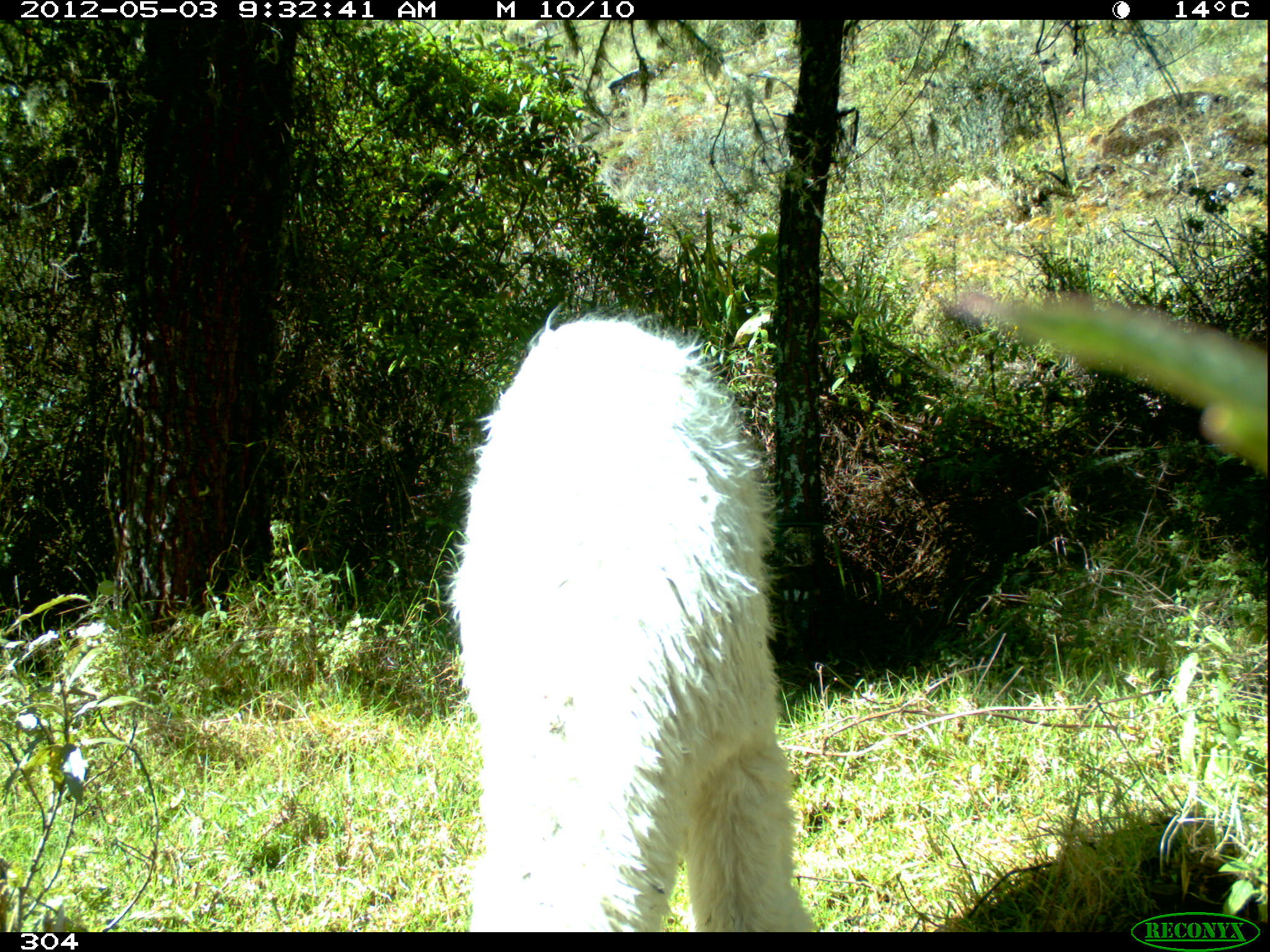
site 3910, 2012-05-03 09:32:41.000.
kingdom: Animalia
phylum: Chordata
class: Mammalia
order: Artiodactyla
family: Camelidae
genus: Vicugna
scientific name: Vicugna pacos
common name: alpaca